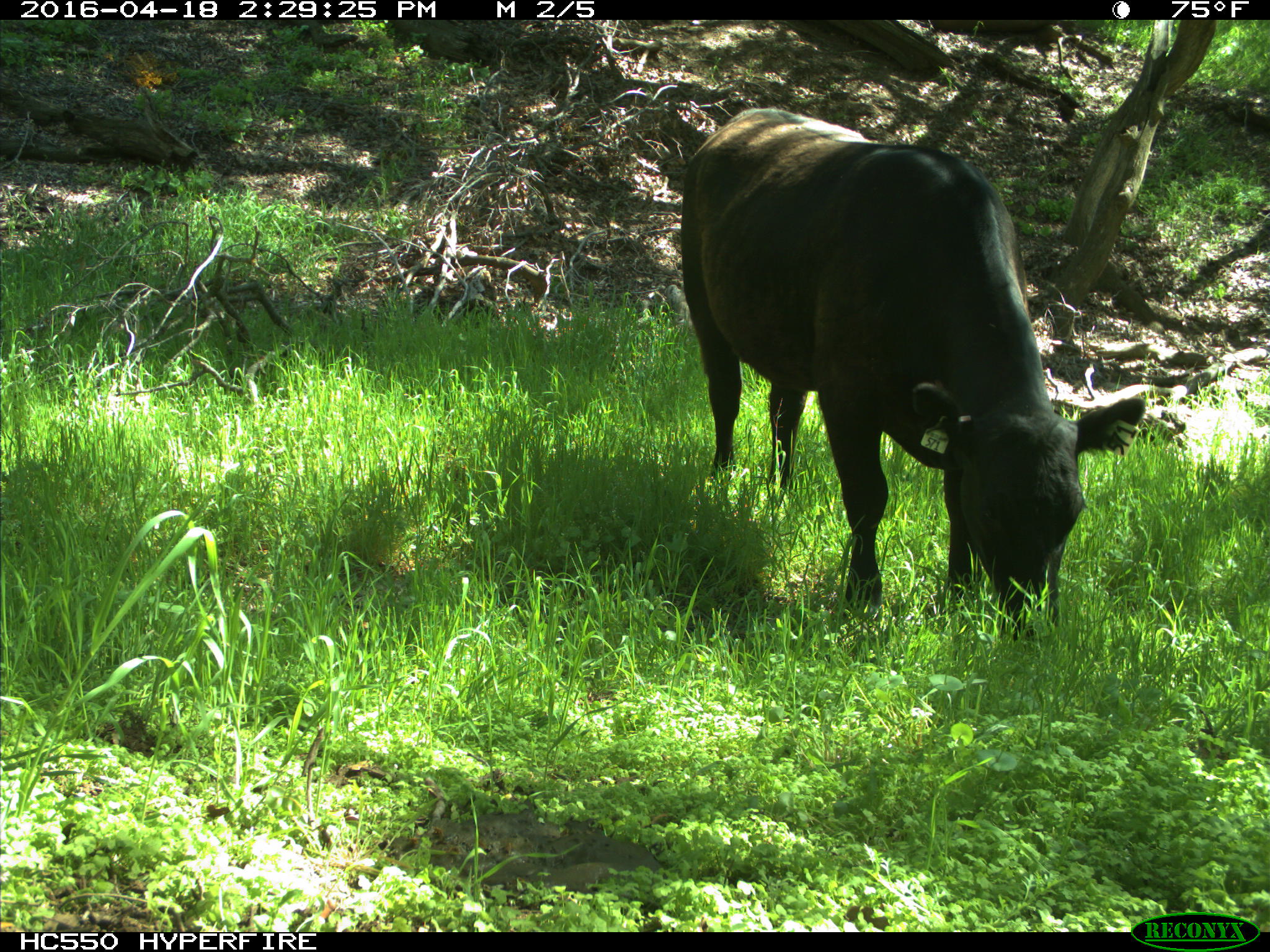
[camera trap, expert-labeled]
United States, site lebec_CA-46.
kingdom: Animalia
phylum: Chordata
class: Mammalia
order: Artiodactyla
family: Bovidae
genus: Bos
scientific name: Bos taurus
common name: domestic cow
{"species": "Bos taurus (domestic cow)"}